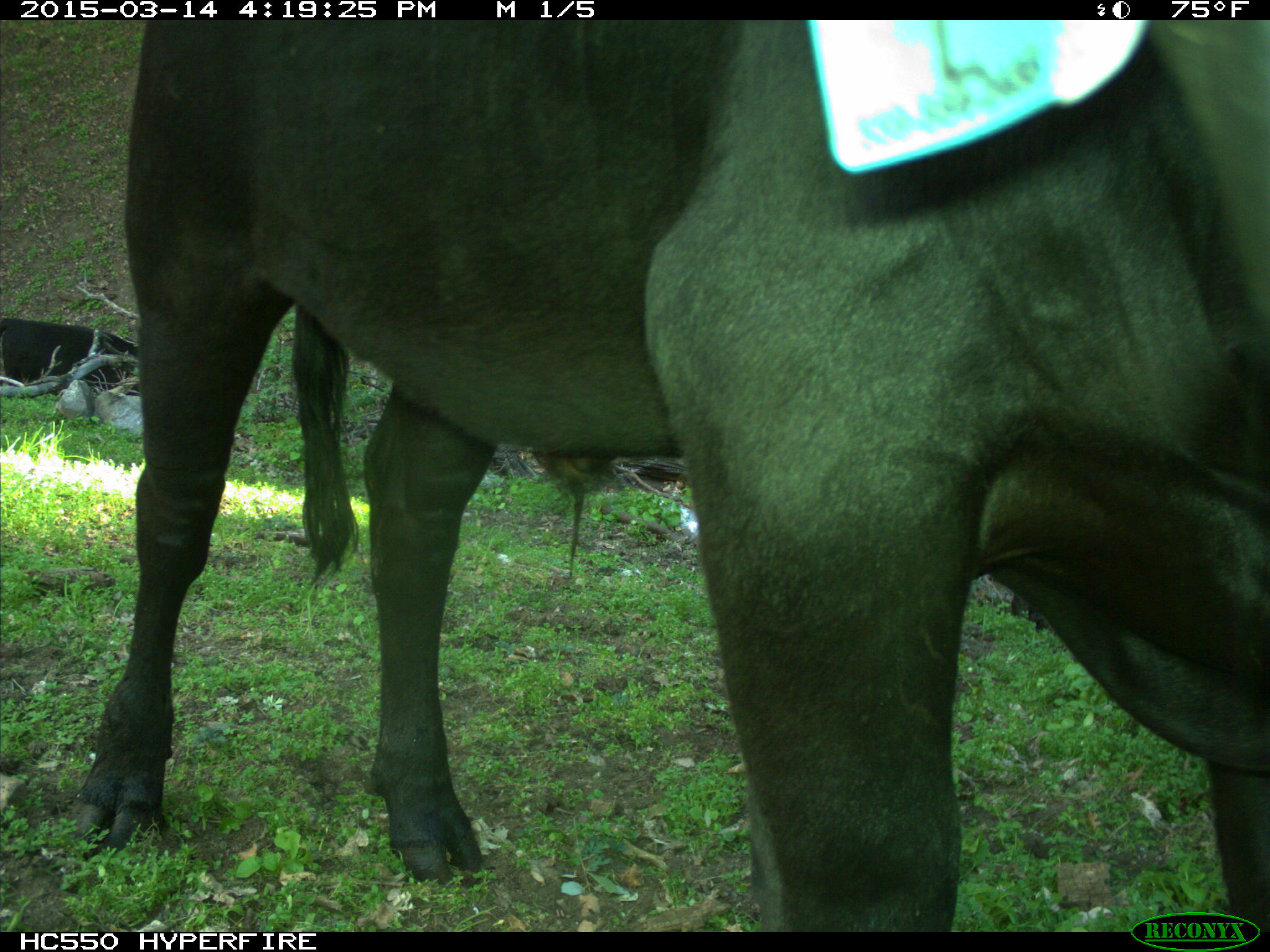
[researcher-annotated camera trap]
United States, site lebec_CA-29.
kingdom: Animalia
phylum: Chordata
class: Mammalia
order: Artiodactyla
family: Bovidae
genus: Bos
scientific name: Bos taurus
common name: domestic cow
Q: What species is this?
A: Bos taurus (domestic cow).